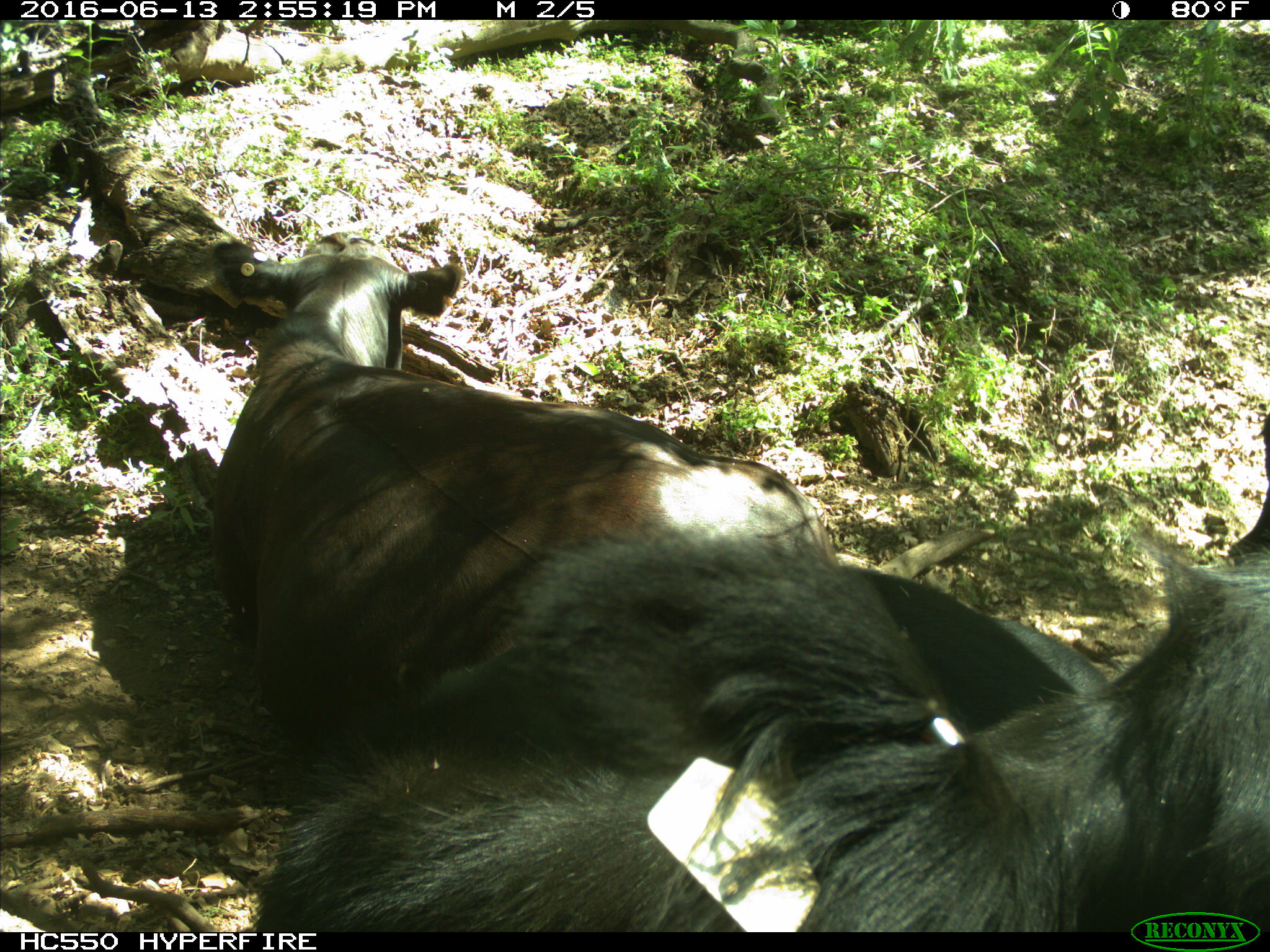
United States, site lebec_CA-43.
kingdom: Animalia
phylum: Chordata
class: Mammalia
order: Artiodactyla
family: Bovidae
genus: Bos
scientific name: Bos taurus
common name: domestic cow